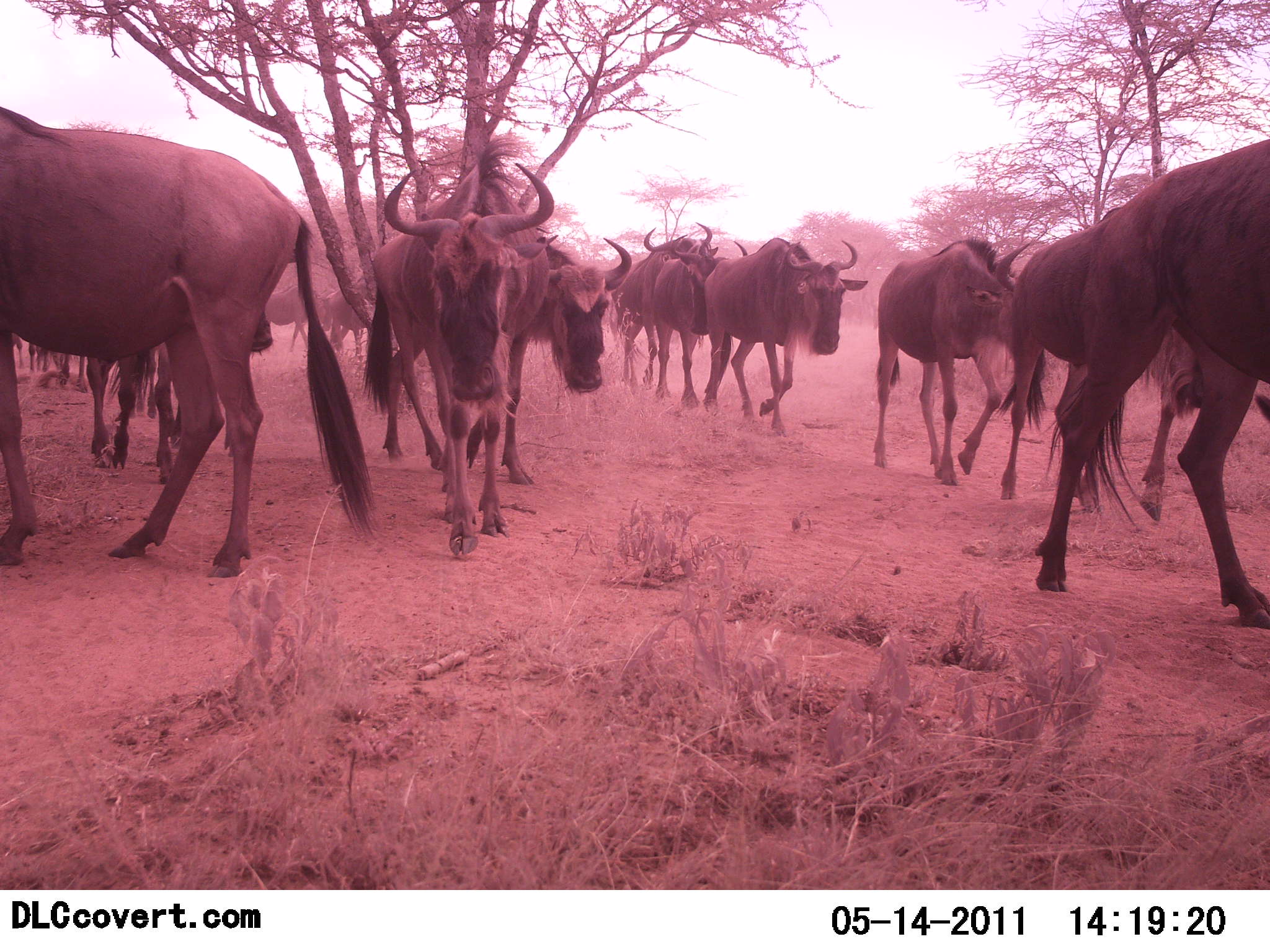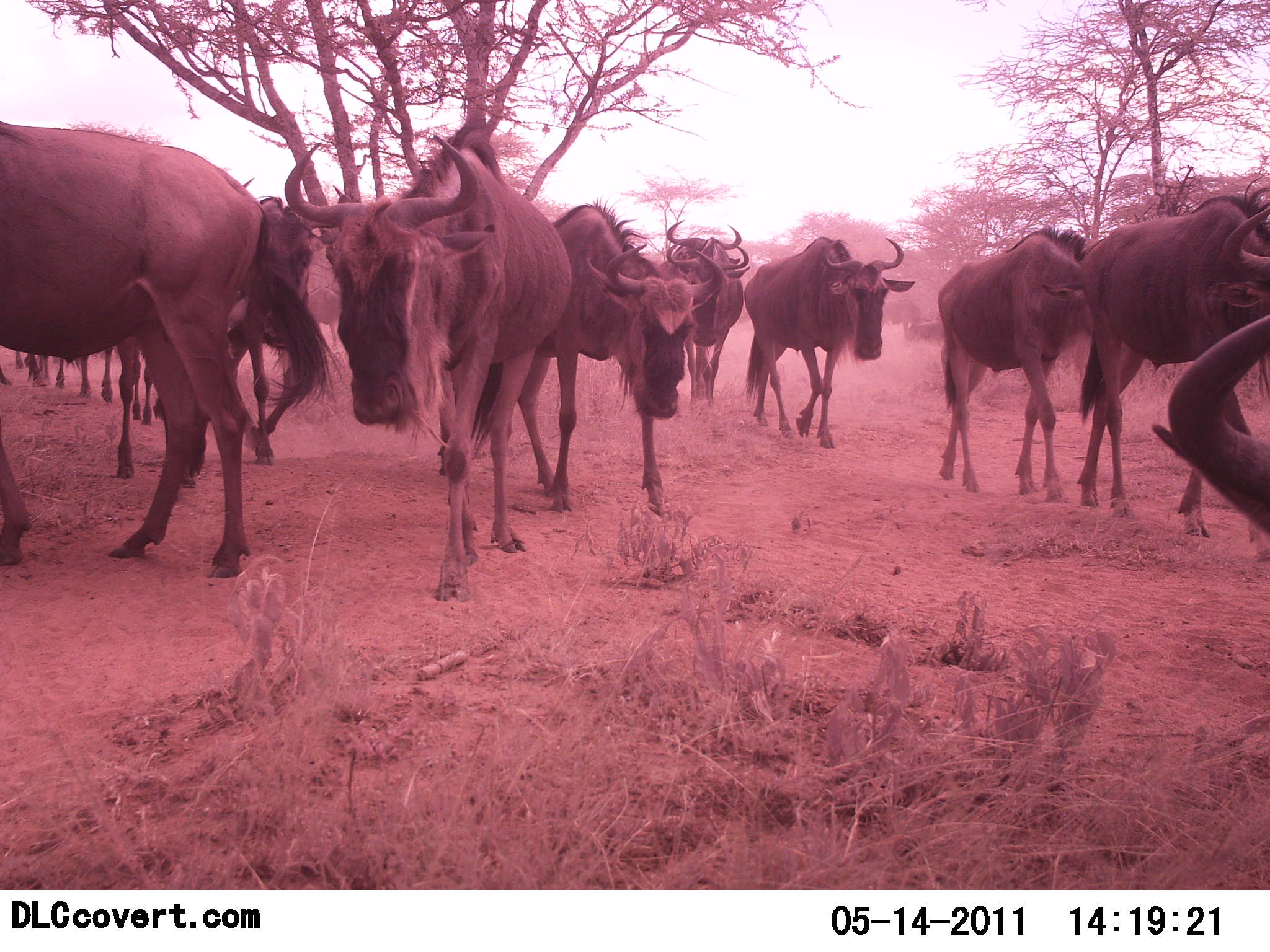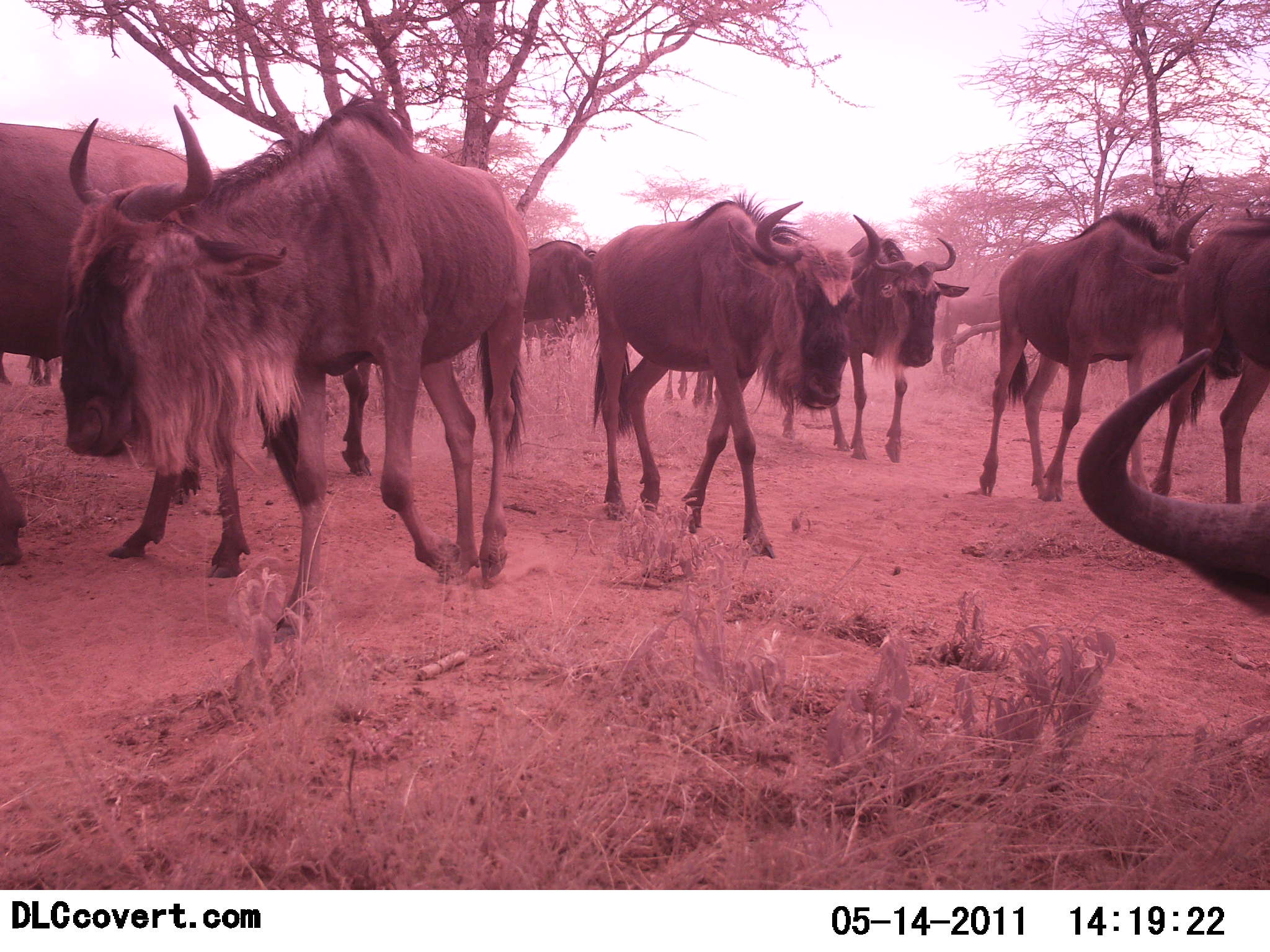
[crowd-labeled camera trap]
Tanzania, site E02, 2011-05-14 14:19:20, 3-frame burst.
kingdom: Animalia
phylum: Chordata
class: Mammalia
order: Artiodactyla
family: Bovidae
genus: Connochaetes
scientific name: Connochaetes taurinus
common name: blue wildebeest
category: wildebeest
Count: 11-50.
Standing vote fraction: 0%.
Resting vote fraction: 0%.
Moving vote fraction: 100%.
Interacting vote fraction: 0%.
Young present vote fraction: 0%.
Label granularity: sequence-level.